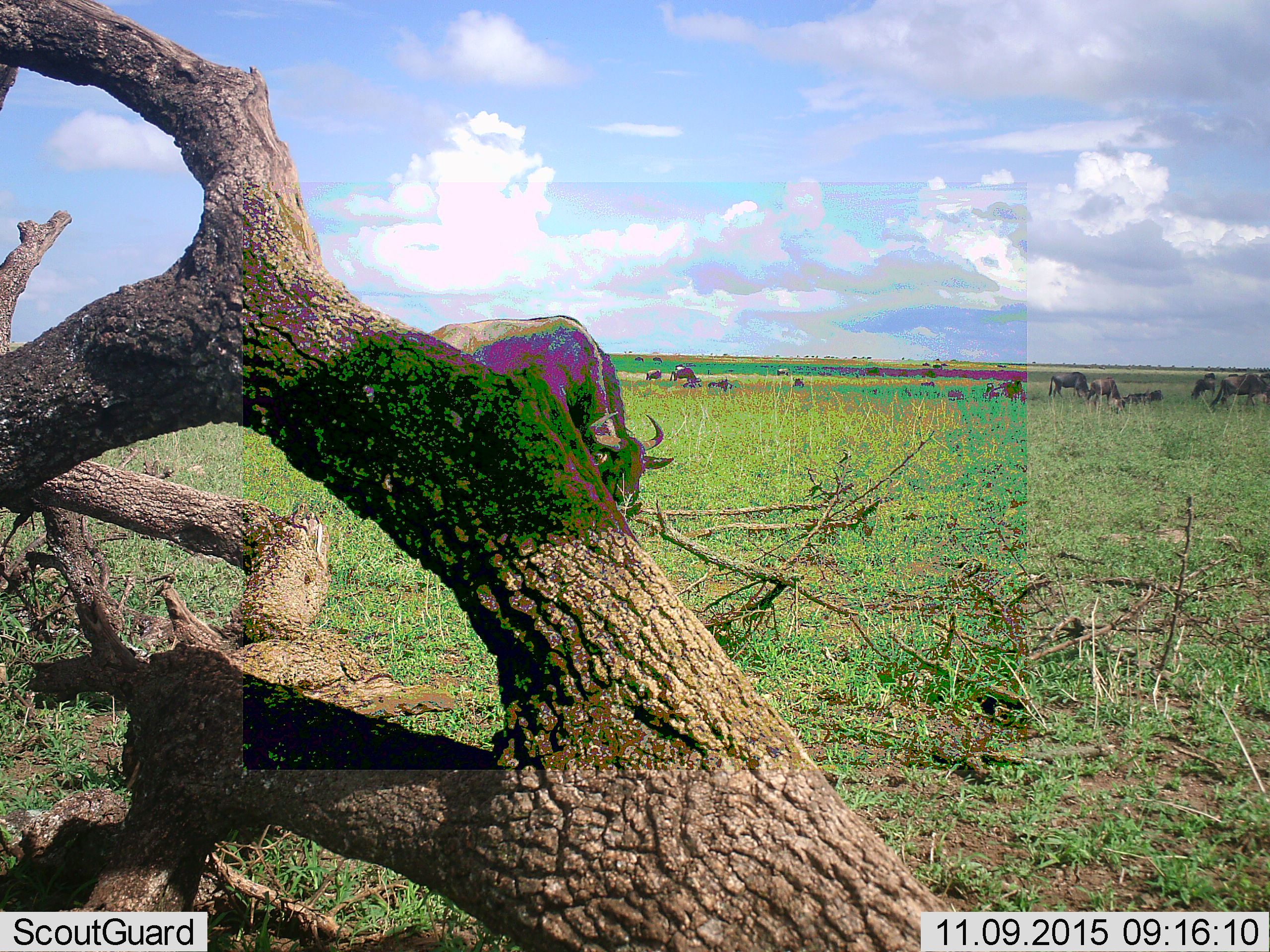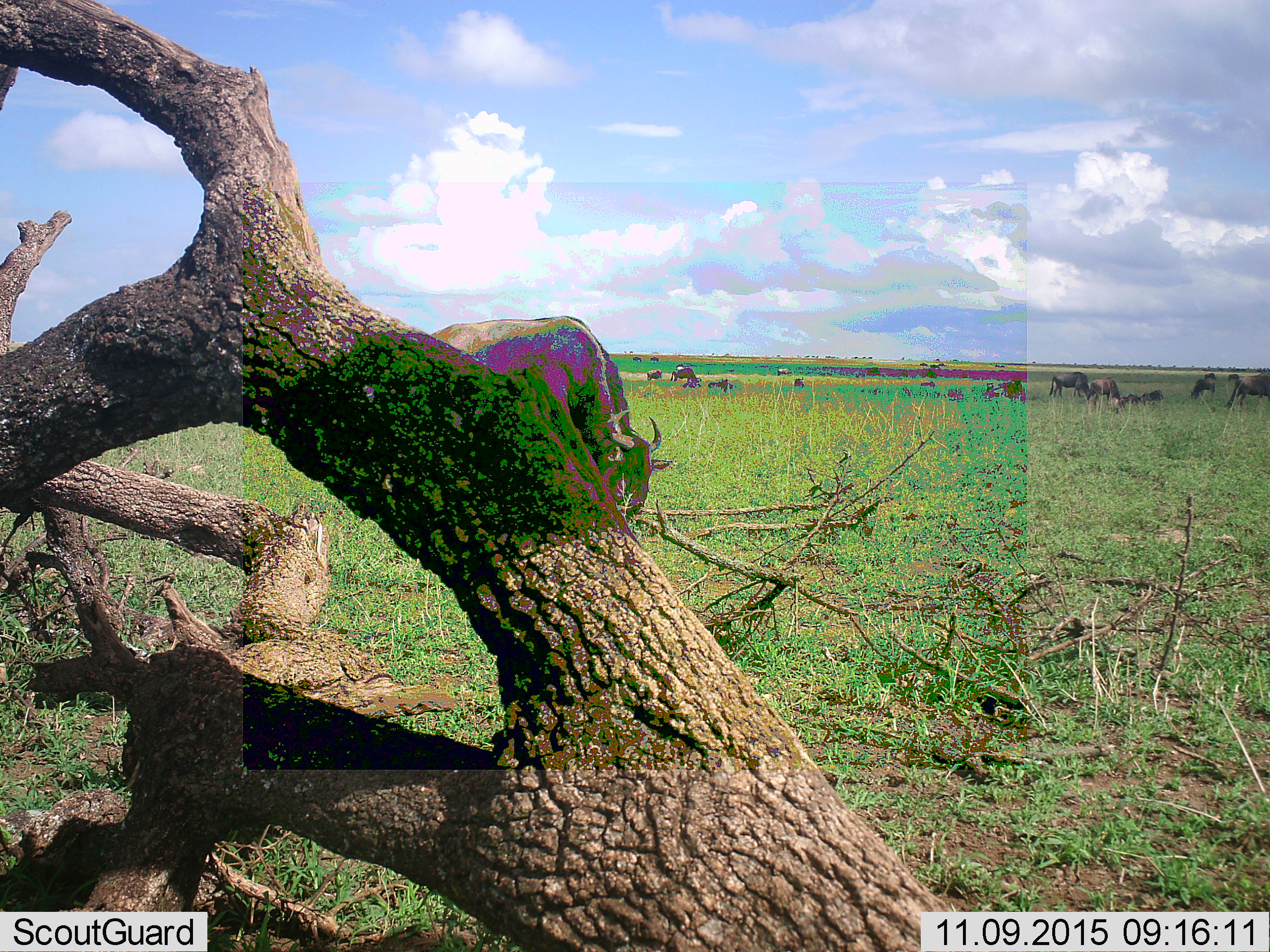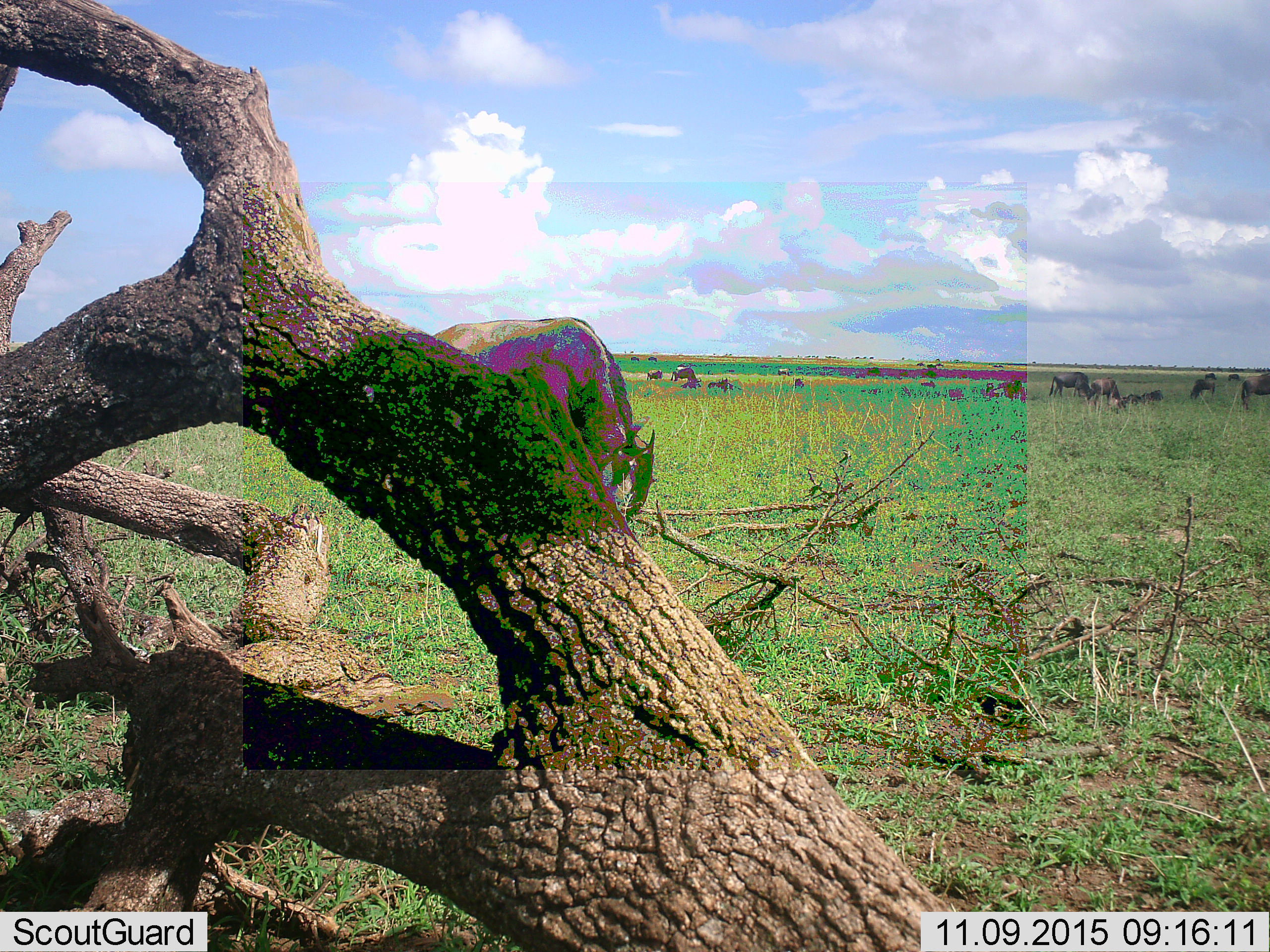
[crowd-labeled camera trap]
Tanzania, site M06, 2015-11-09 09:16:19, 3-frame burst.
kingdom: Animalia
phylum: Chordata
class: Mammalia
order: Artiodactyla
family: Bovidae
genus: Connochaetes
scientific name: Connochaetes taurinus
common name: blue wildebeest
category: wildebeest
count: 11-50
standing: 62%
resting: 12%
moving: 38%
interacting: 0%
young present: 0%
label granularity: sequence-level